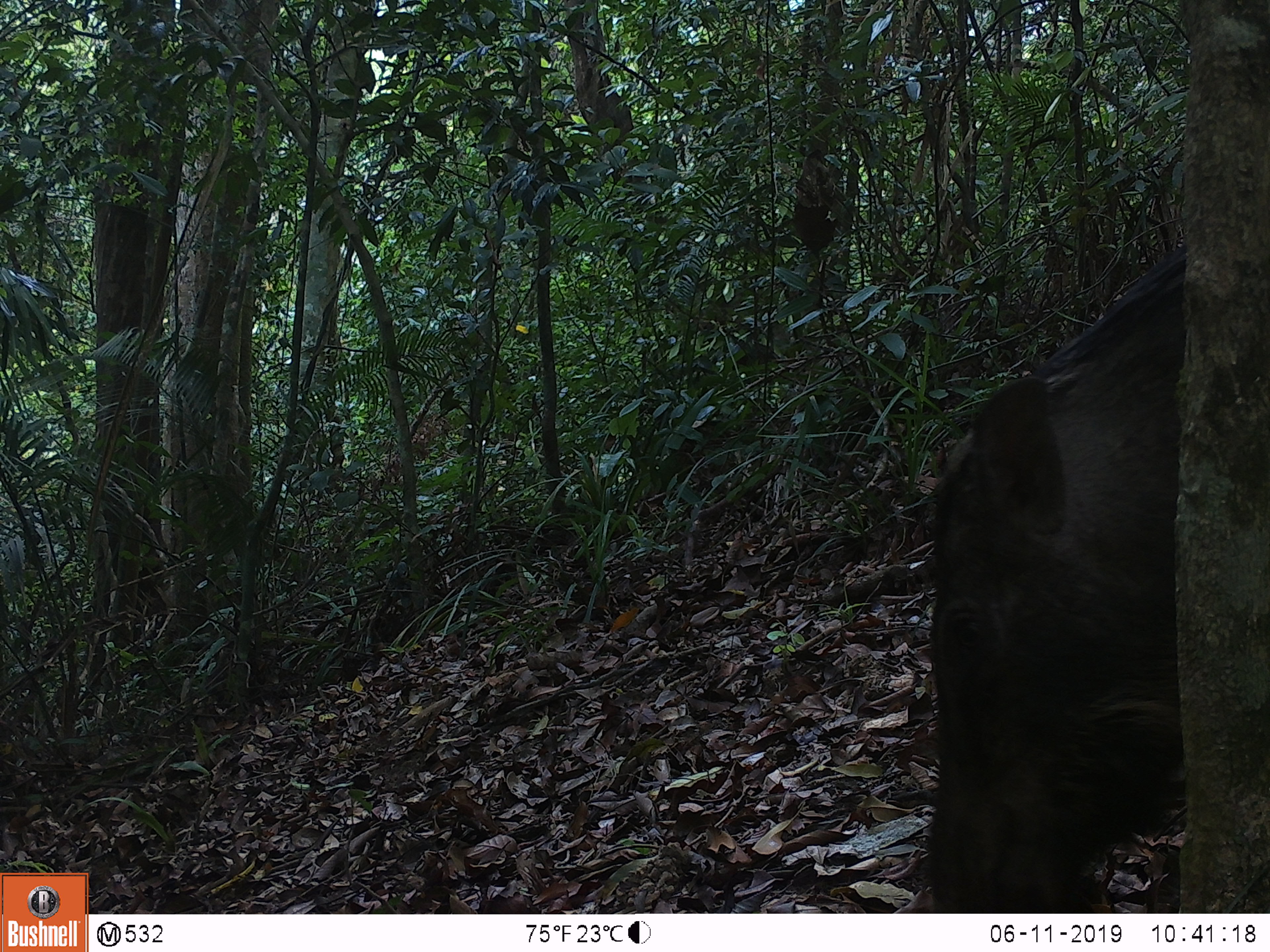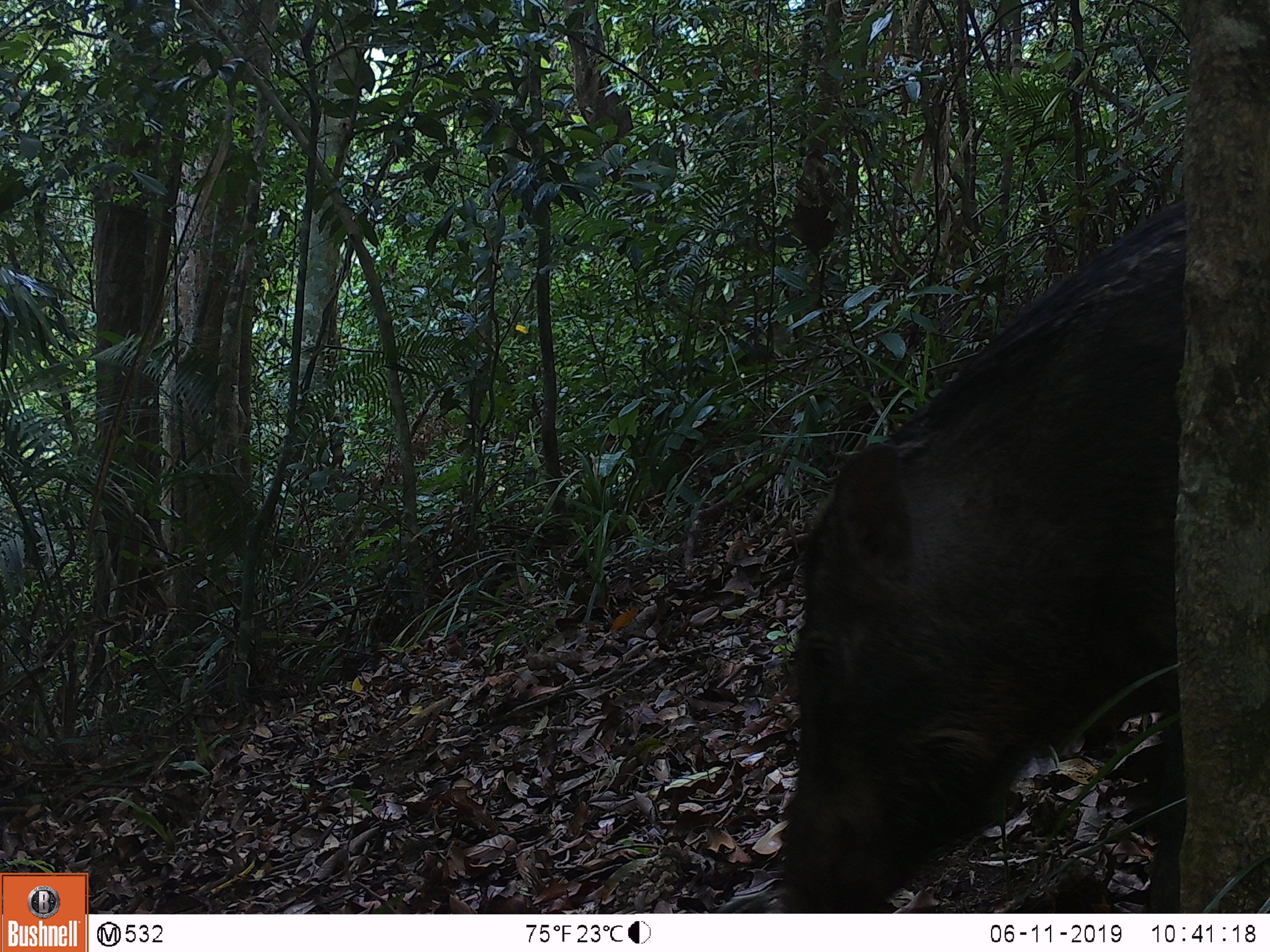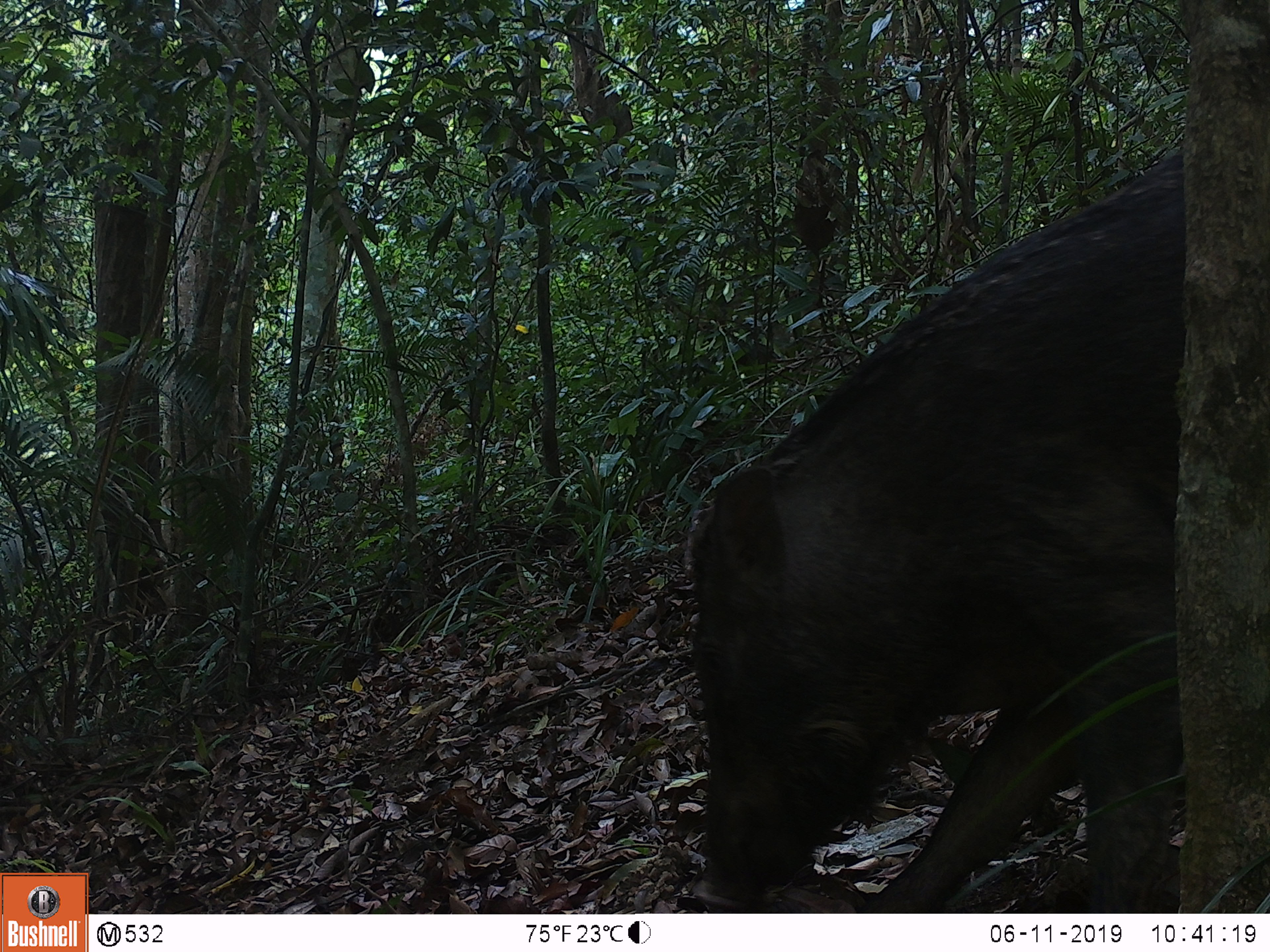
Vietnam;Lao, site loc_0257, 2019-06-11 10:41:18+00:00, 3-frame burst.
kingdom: Animalia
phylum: Chordata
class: Mammalia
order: Artiodactyla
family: Suidae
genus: Sus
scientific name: Sus scrofa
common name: eurasian wild pig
Eurasian wild pig (Sus scrofa). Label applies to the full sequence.